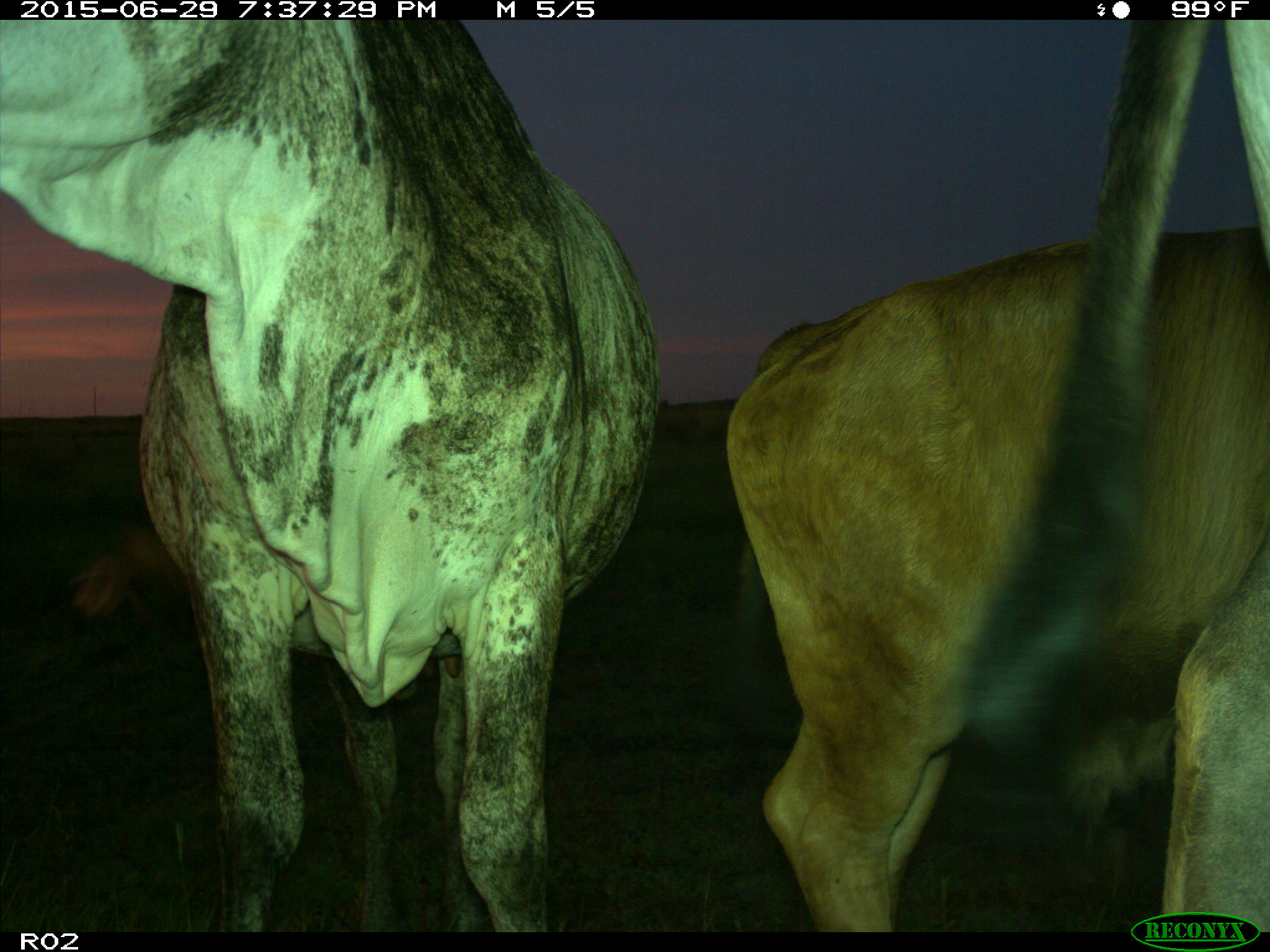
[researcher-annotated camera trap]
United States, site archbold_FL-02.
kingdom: Animalia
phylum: Chordata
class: Mammalia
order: Artiodactyla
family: Bovidae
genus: Bos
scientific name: Bos taurus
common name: domestic cow